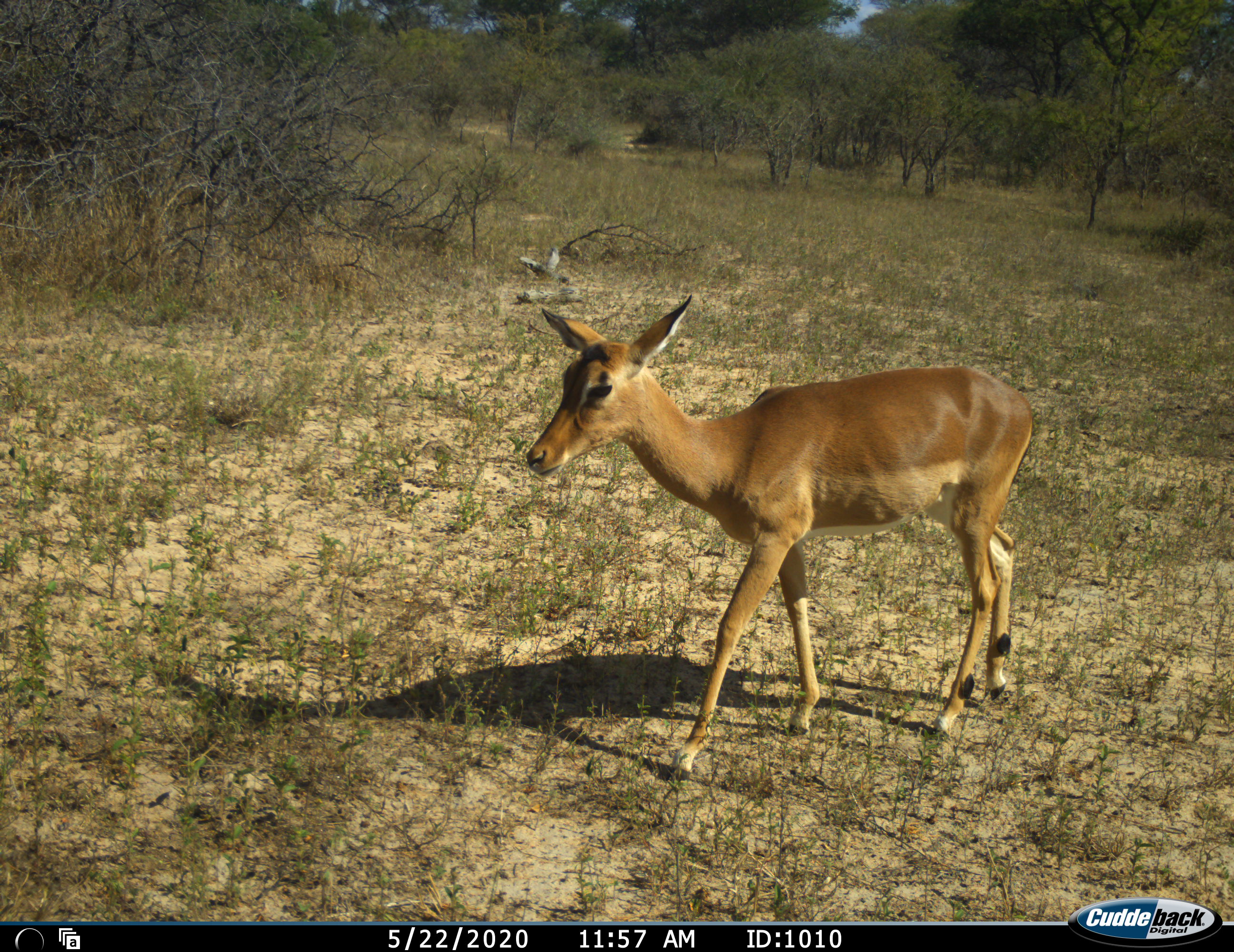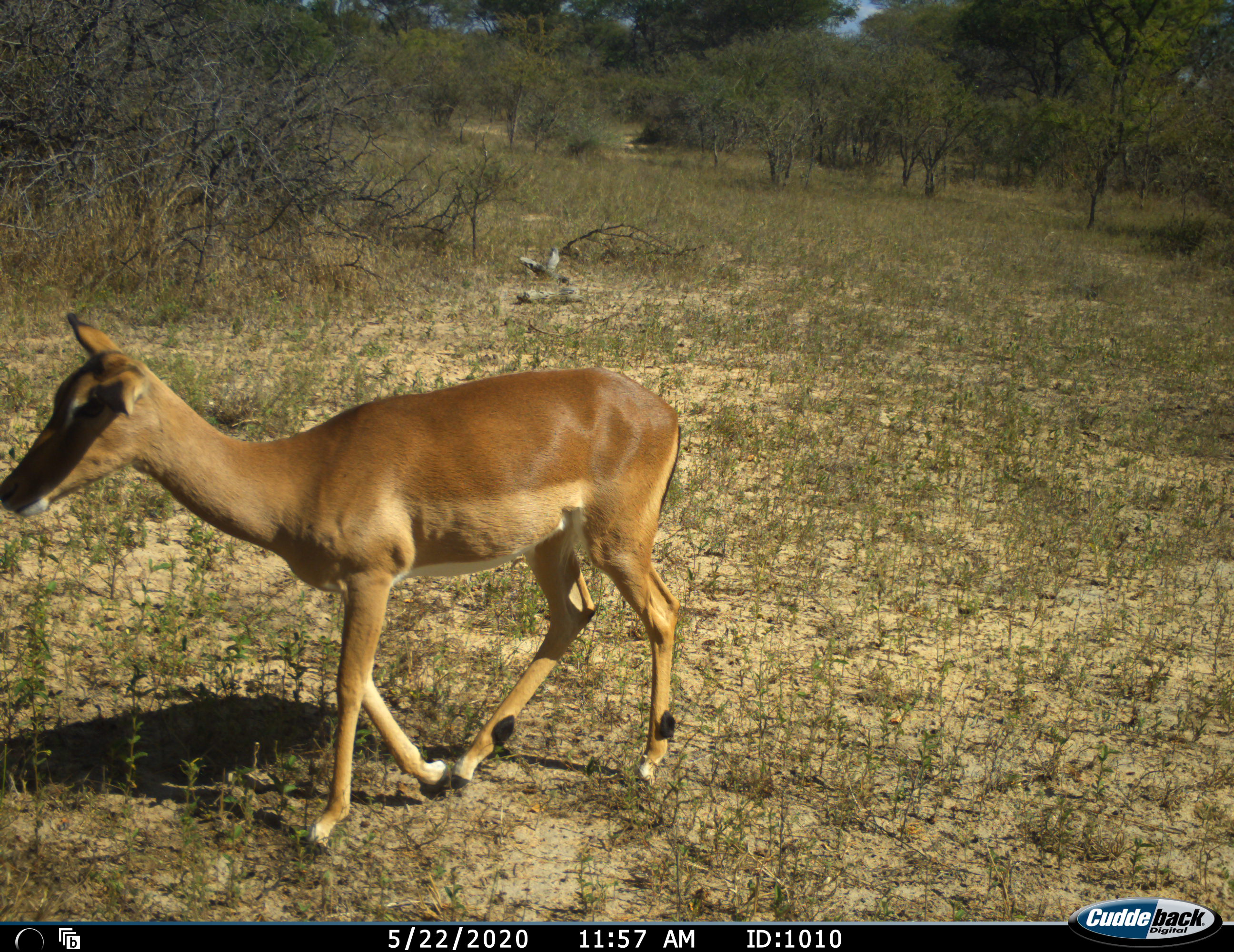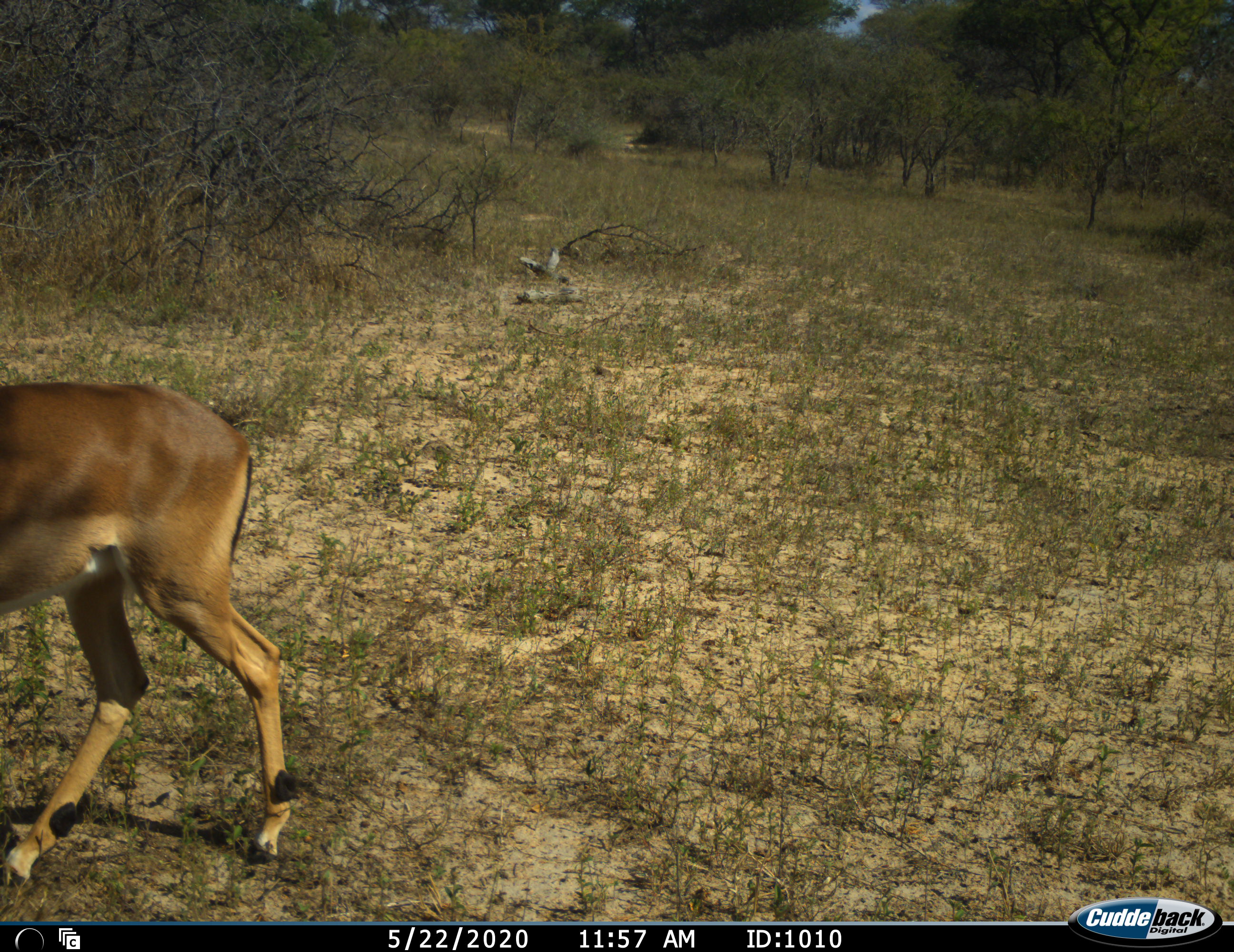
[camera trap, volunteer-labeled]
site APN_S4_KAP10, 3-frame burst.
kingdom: Animalia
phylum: Chordata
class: Mammalia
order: Artiodactyla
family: Bovidae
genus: Aepyceros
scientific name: Aepyceros melampus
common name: impala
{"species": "impala (Aepyceros melampus)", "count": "1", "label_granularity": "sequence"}